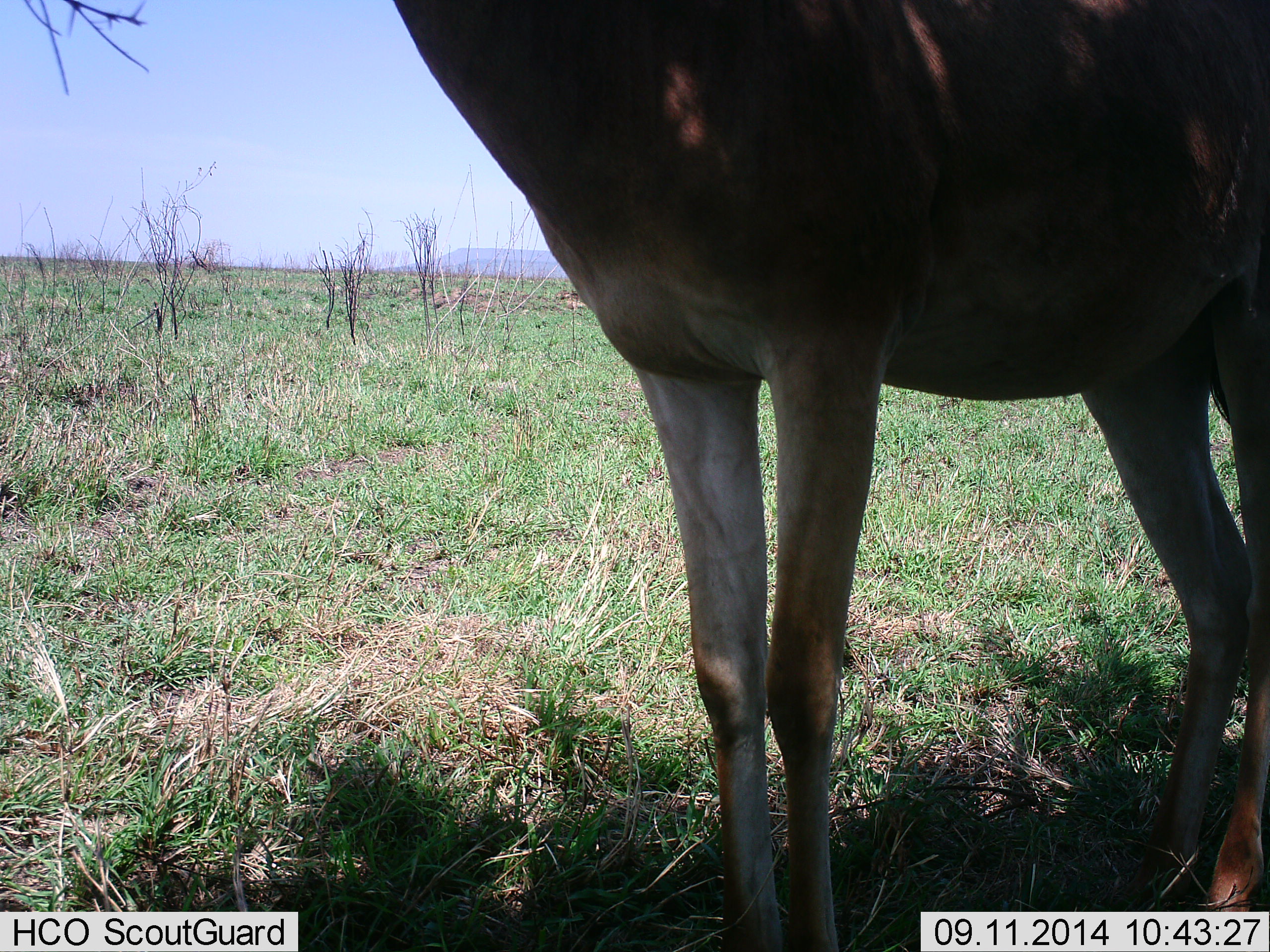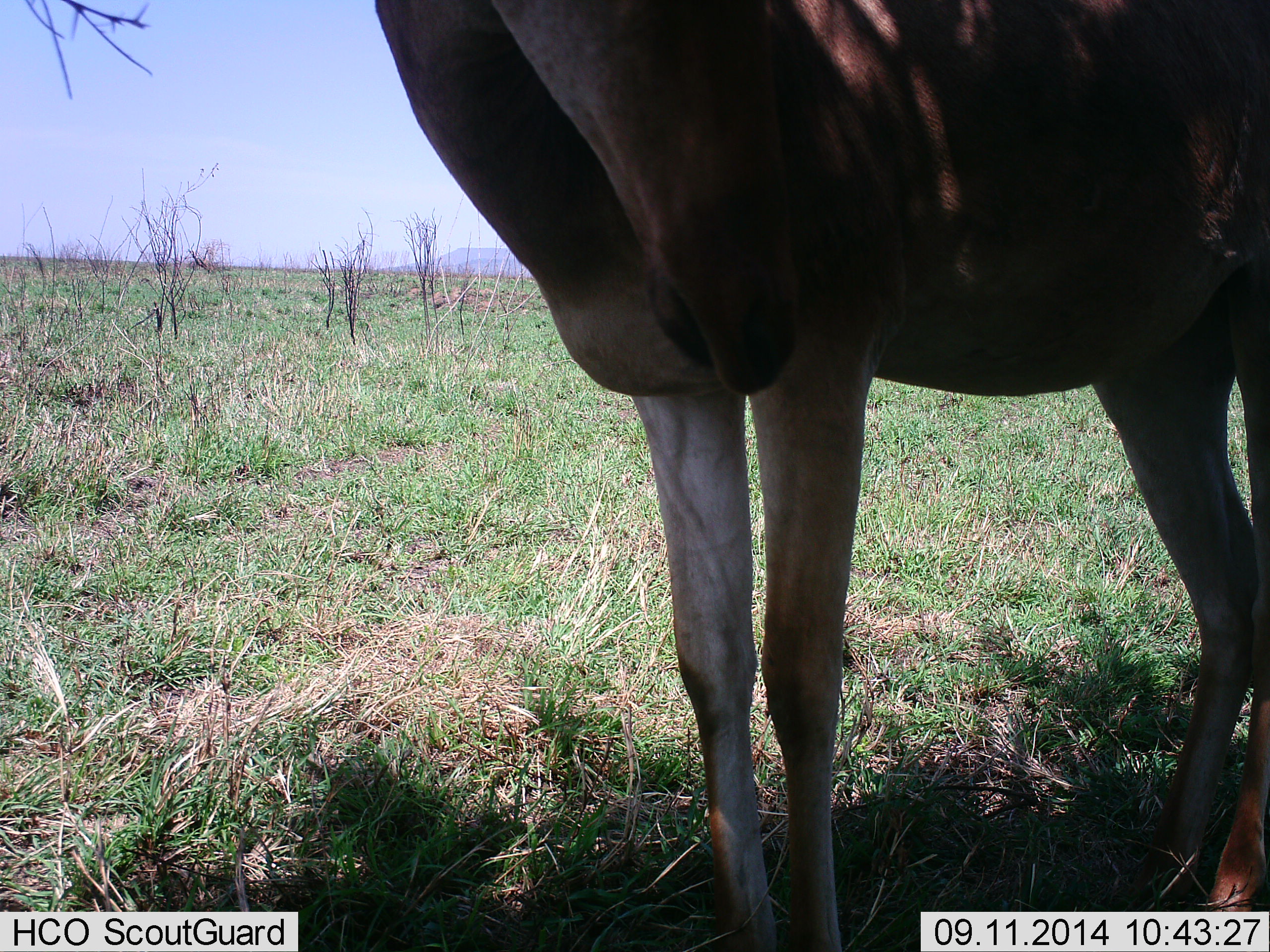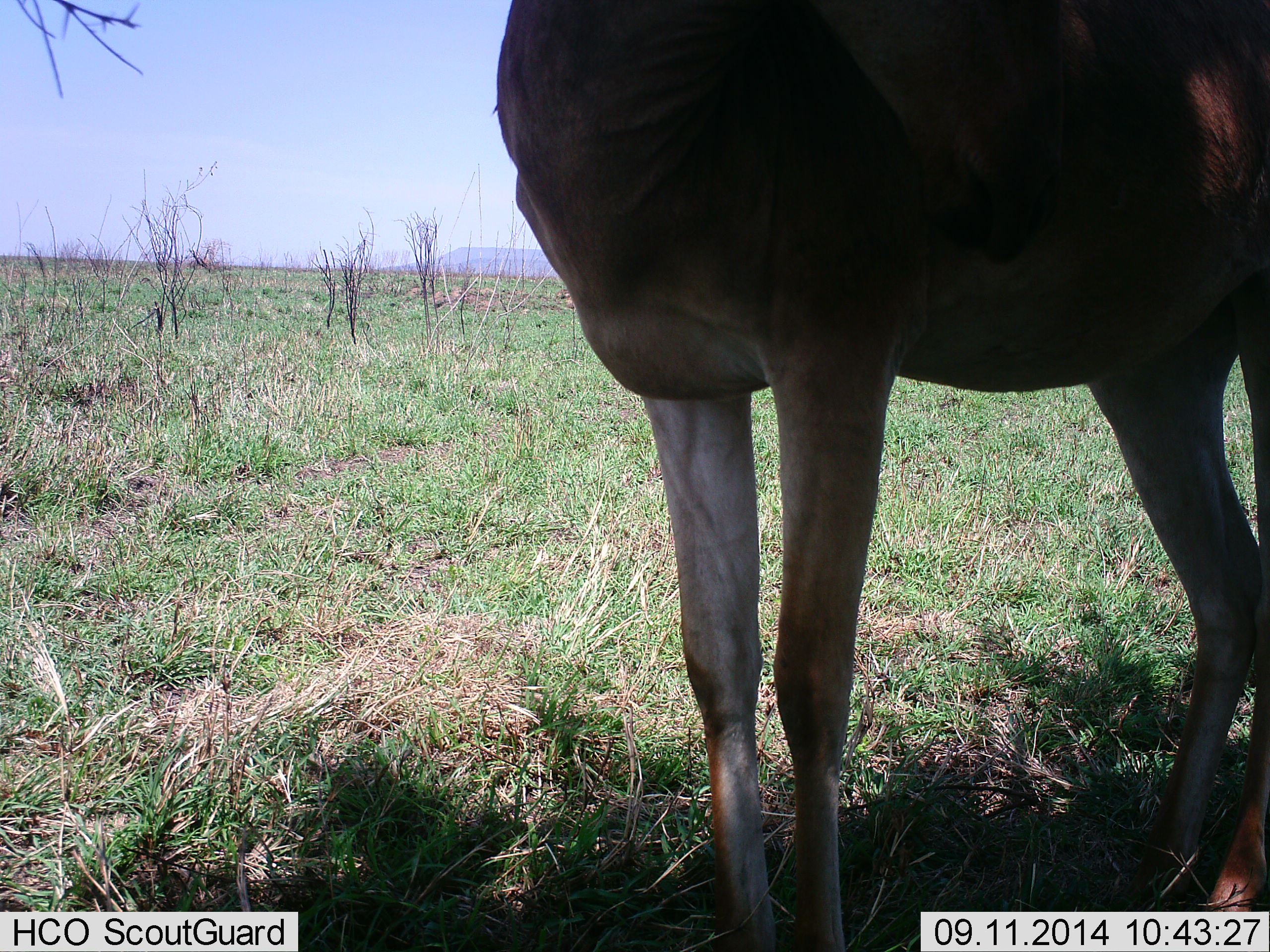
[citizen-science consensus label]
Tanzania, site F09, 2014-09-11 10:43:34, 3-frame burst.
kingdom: Animalia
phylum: Chordata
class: Mammalia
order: Artiodactyla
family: Bovidae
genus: Alcelaphus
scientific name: Alcelaphus buselaphus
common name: hartebeest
Hartebeest (Alcelaphus buselaphus), count 1. Behavior (volunteer vote fractions): standing 90%, resting 0%, moving 0%, interacting 0%. Young present (vote fraction): 0%. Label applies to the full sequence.